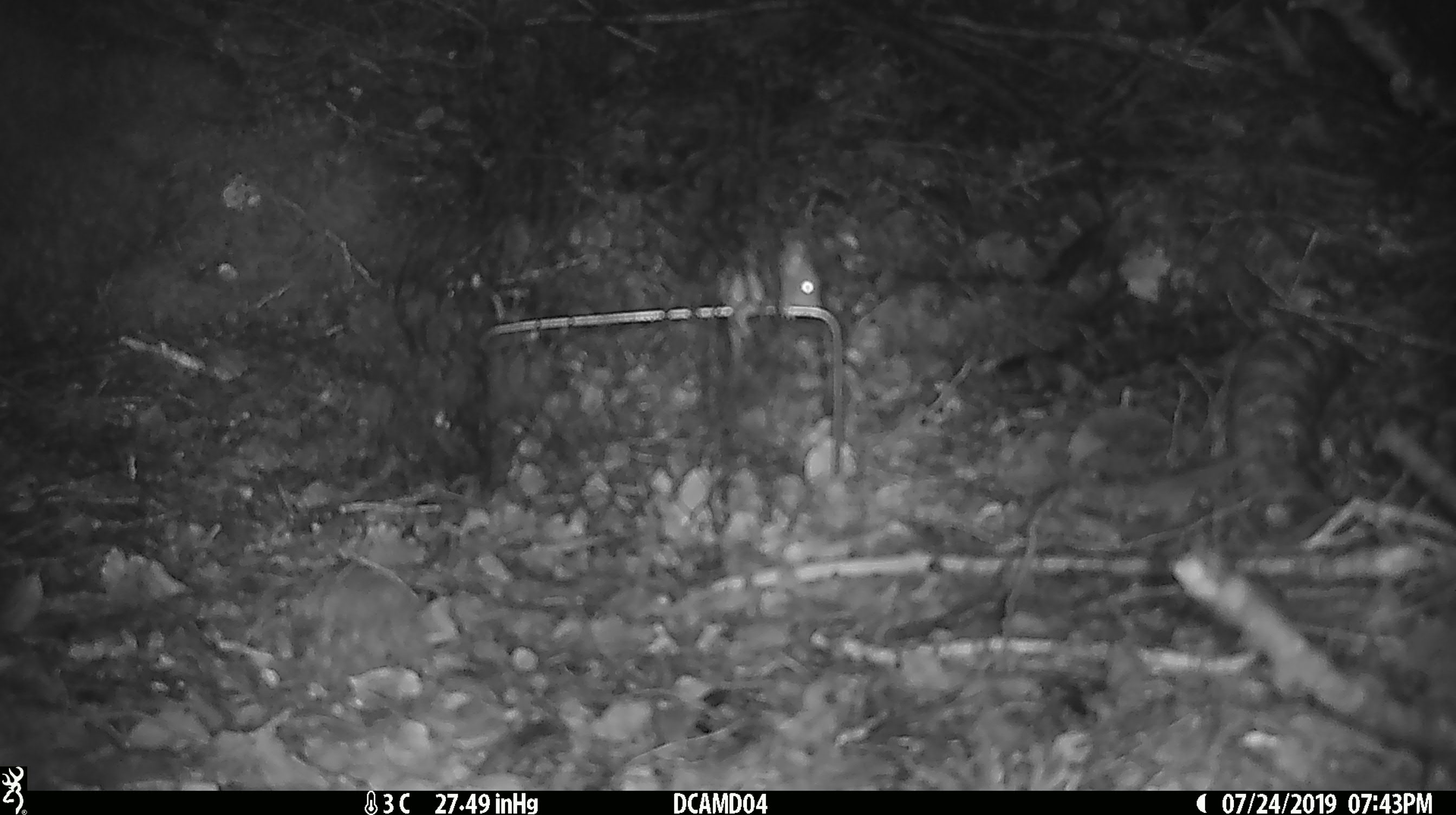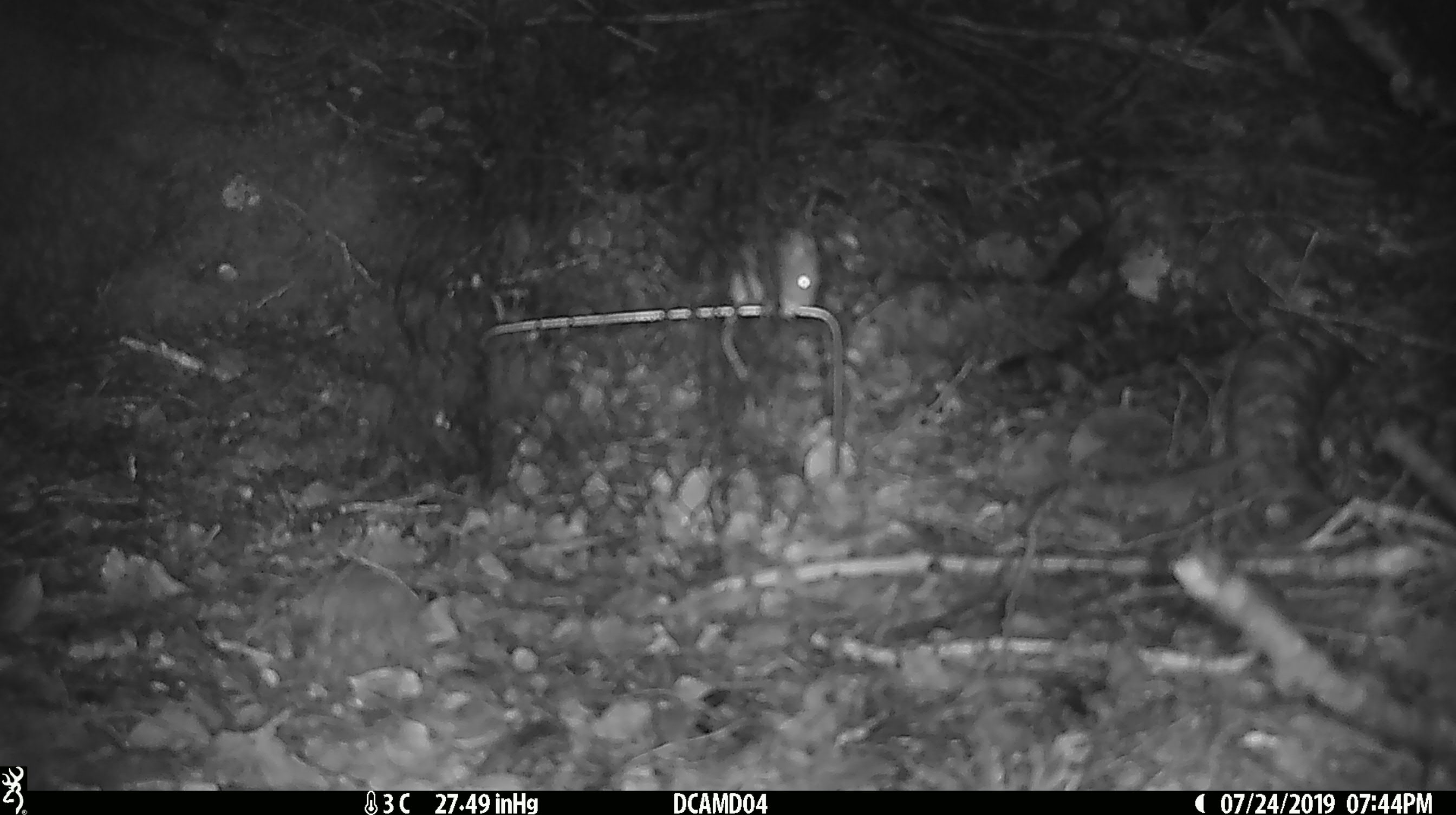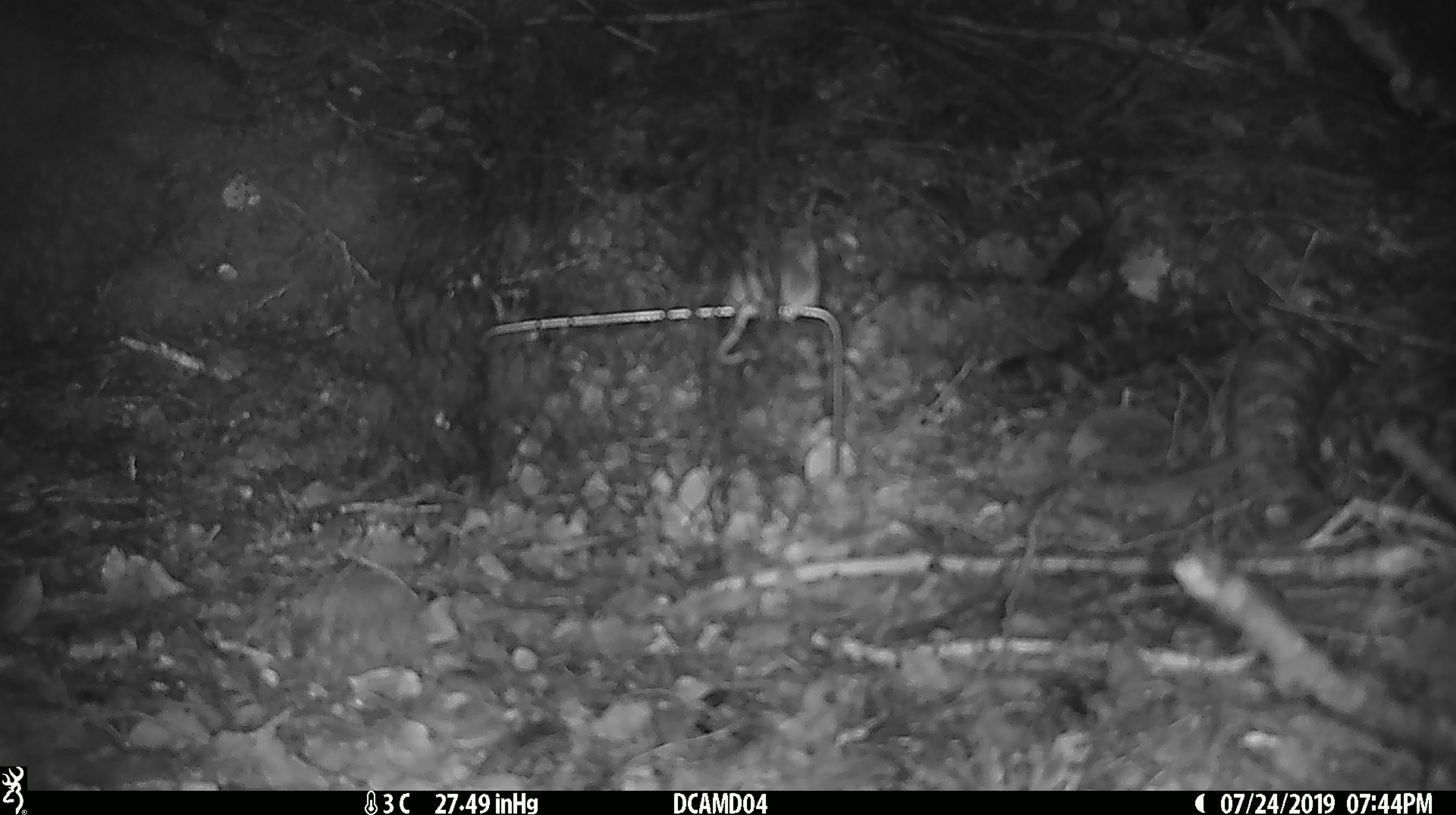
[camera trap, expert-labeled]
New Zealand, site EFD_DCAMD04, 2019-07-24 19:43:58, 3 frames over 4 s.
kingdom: Animalia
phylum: Chordata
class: Mammalia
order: Rodentia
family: Muridae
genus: Mus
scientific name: Mus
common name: mouse